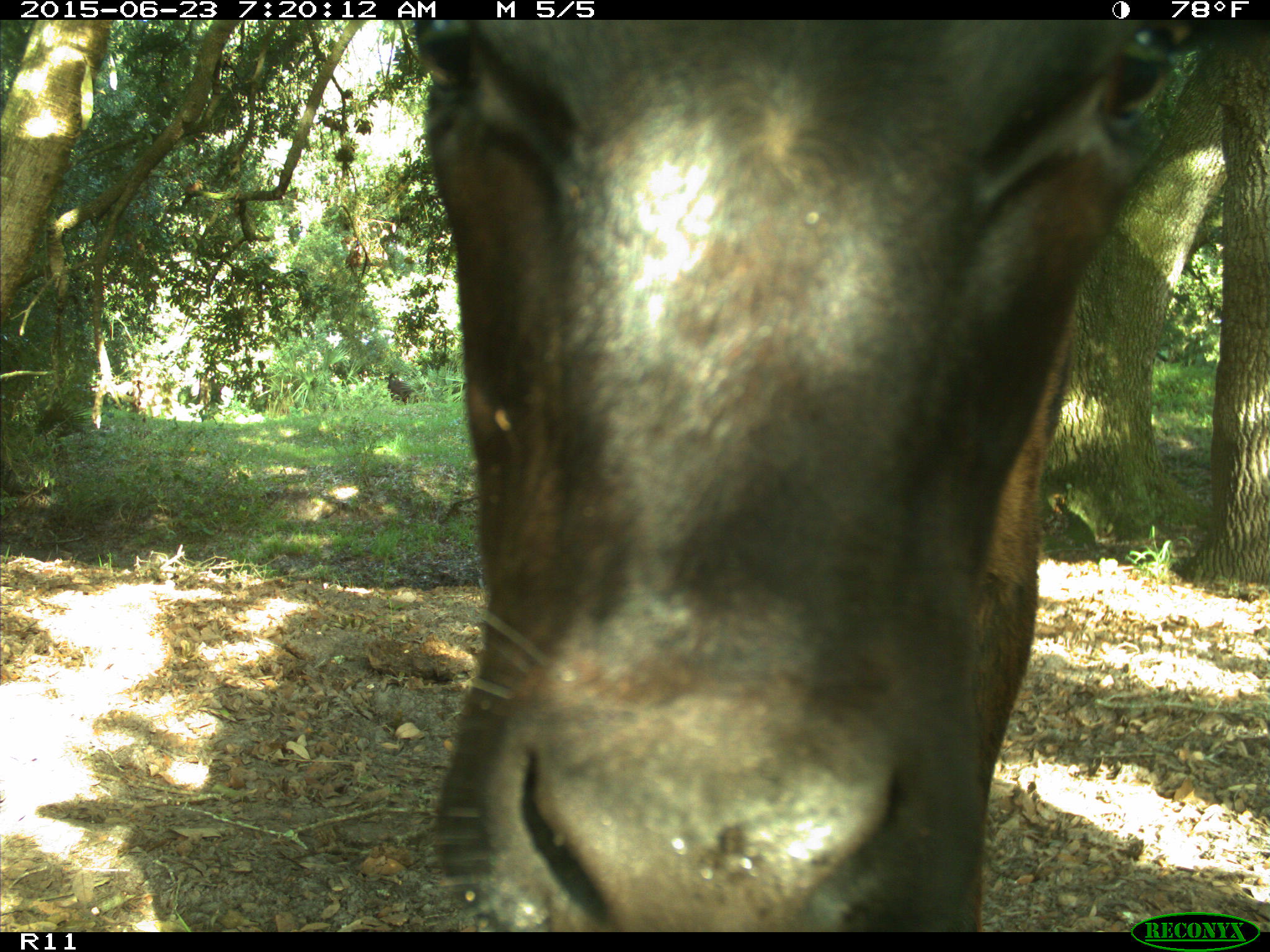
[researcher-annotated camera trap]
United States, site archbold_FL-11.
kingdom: Animalia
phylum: Chordata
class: Mammalia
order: Artiodactyla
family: Bovidae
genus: Bos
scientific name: Bos taurus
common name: domestic cow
Bos taurus (domestic cow).